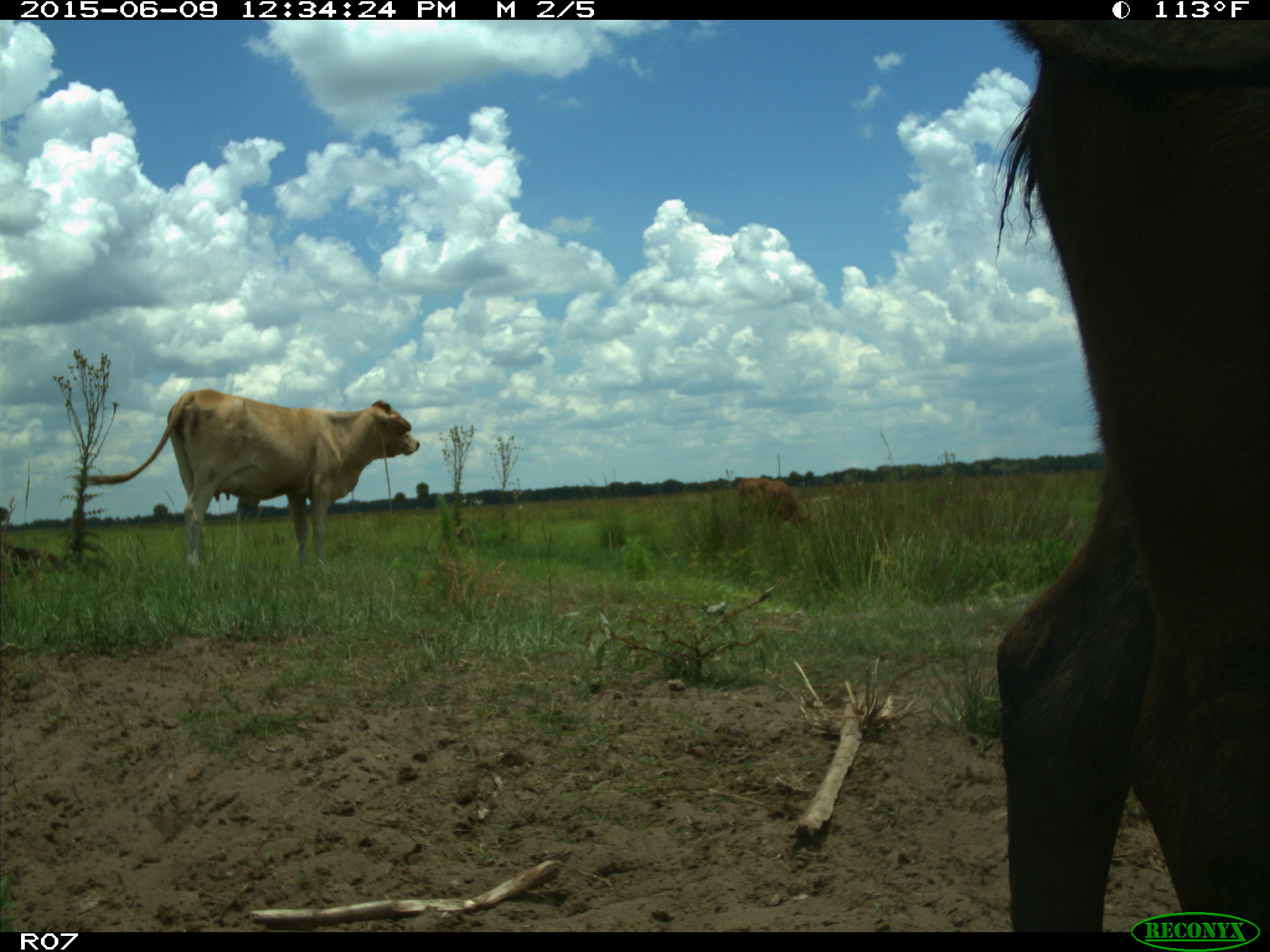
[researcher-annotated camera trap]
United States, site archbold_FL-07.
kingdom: Animalia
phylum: Chordata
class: Mammalia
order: Artiodactyla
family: Bovidae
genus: Bos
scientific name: Bos taurus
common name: domestic cow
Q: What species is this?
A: Bos taurus (domestic cow).